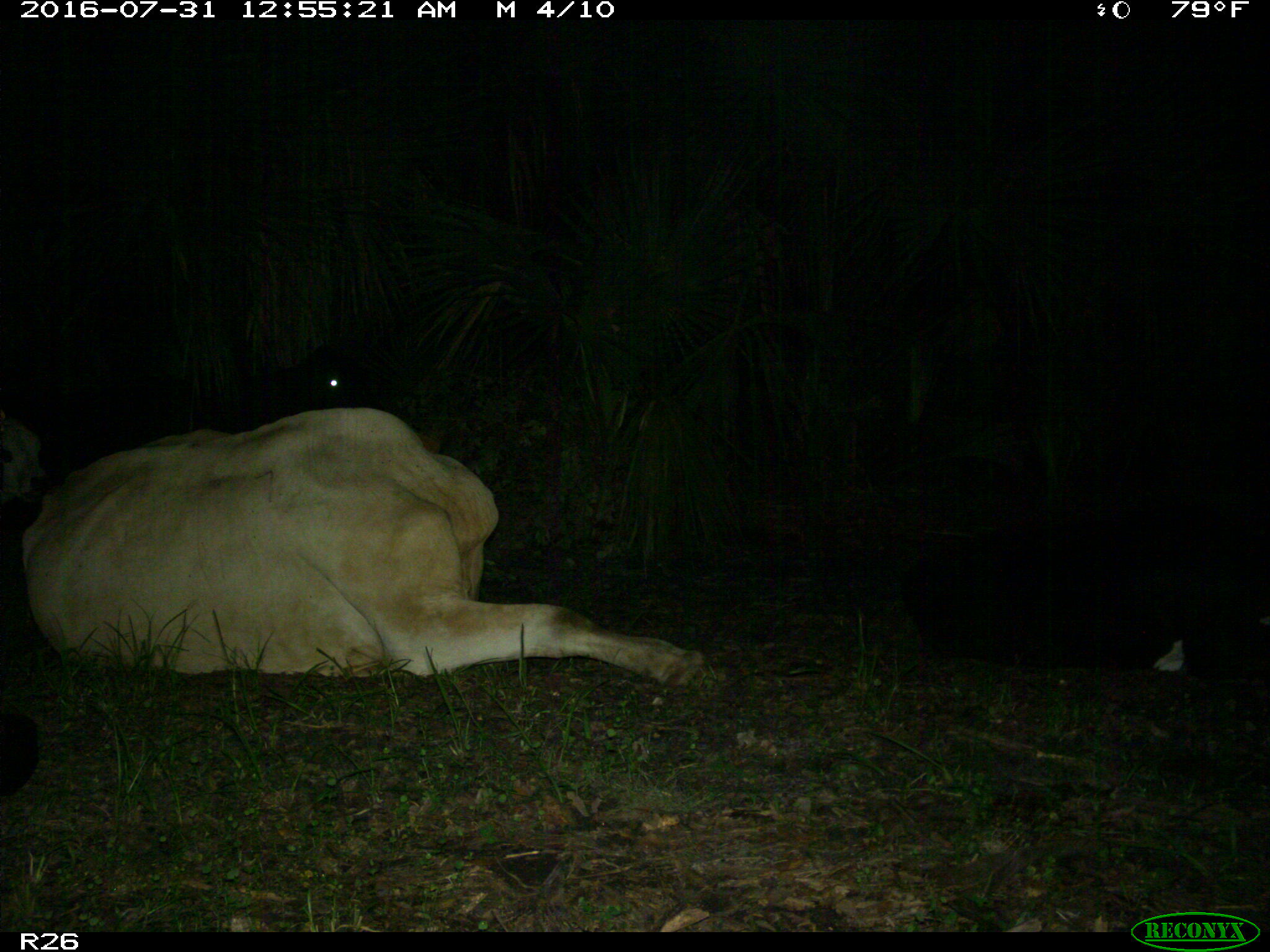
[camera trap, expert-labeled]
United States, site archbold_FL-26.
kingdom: Animalia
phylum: Chordata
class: Mammalia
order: Artiodactyla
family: Bovidae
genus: Bos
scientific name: Bos taurus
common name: domestic cow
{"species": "Bos taurus (domestic cow)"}